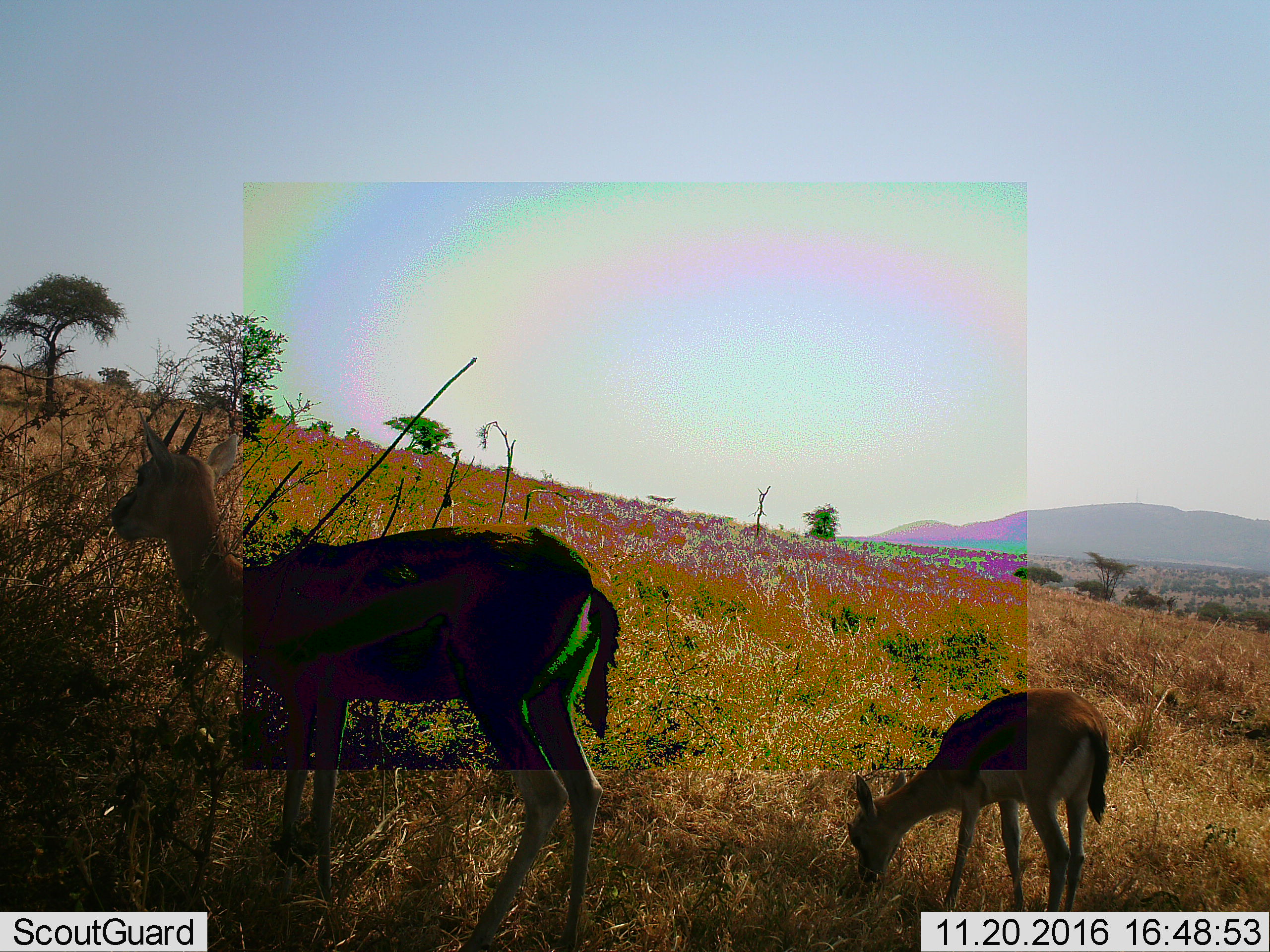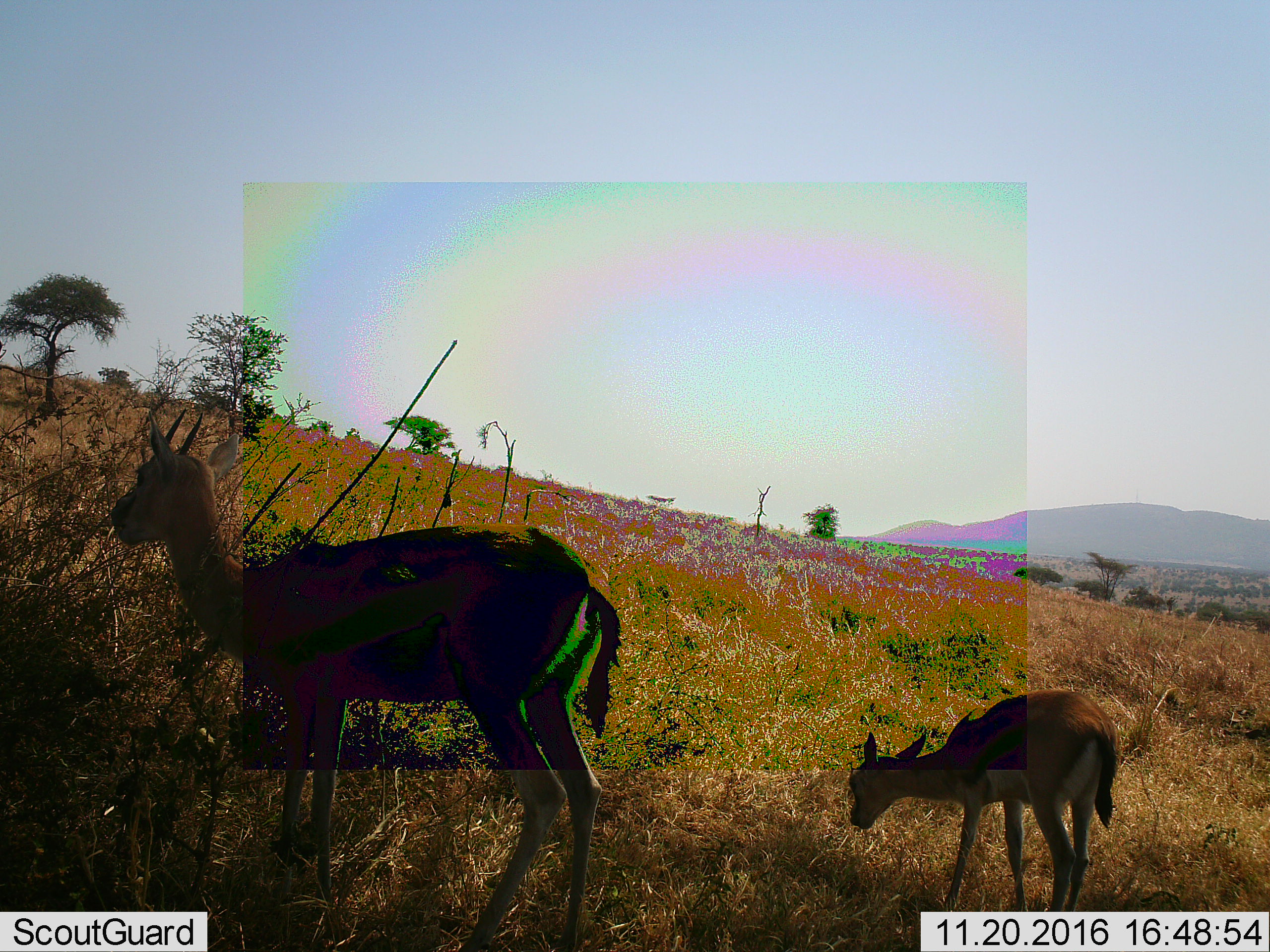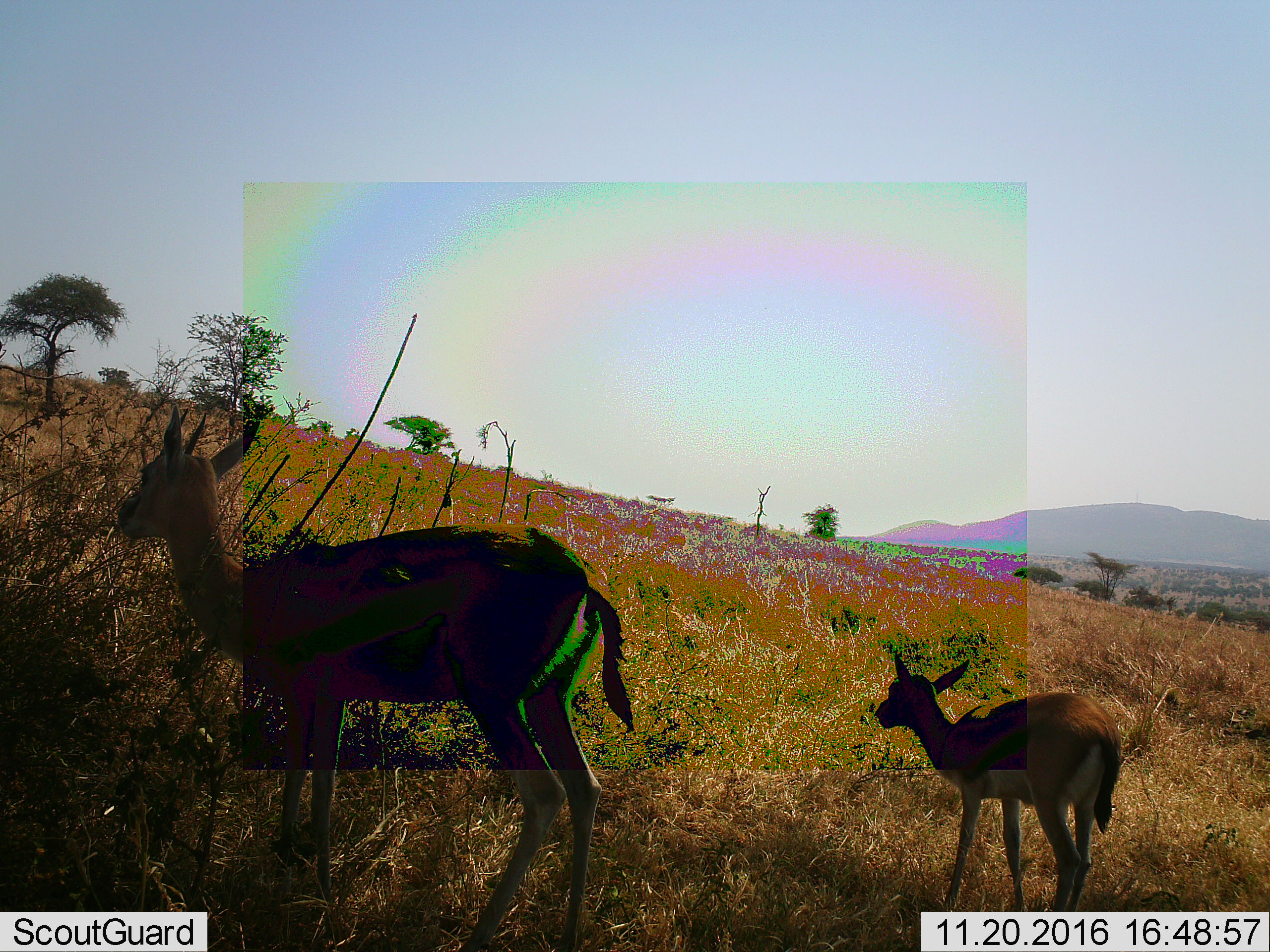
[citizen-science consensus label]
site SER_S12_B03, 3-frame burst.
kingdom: Animalia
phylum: Chordata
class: Mammalia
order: Artiodactyla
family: Bovidae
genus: Eudorcas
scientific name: Eudorcas thomsonii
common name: thomson's gazelle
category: gazellethomsons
Gazellethomsons (thomson's gazelle) (Eudorcas thomsonii), count 2. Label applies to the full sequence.